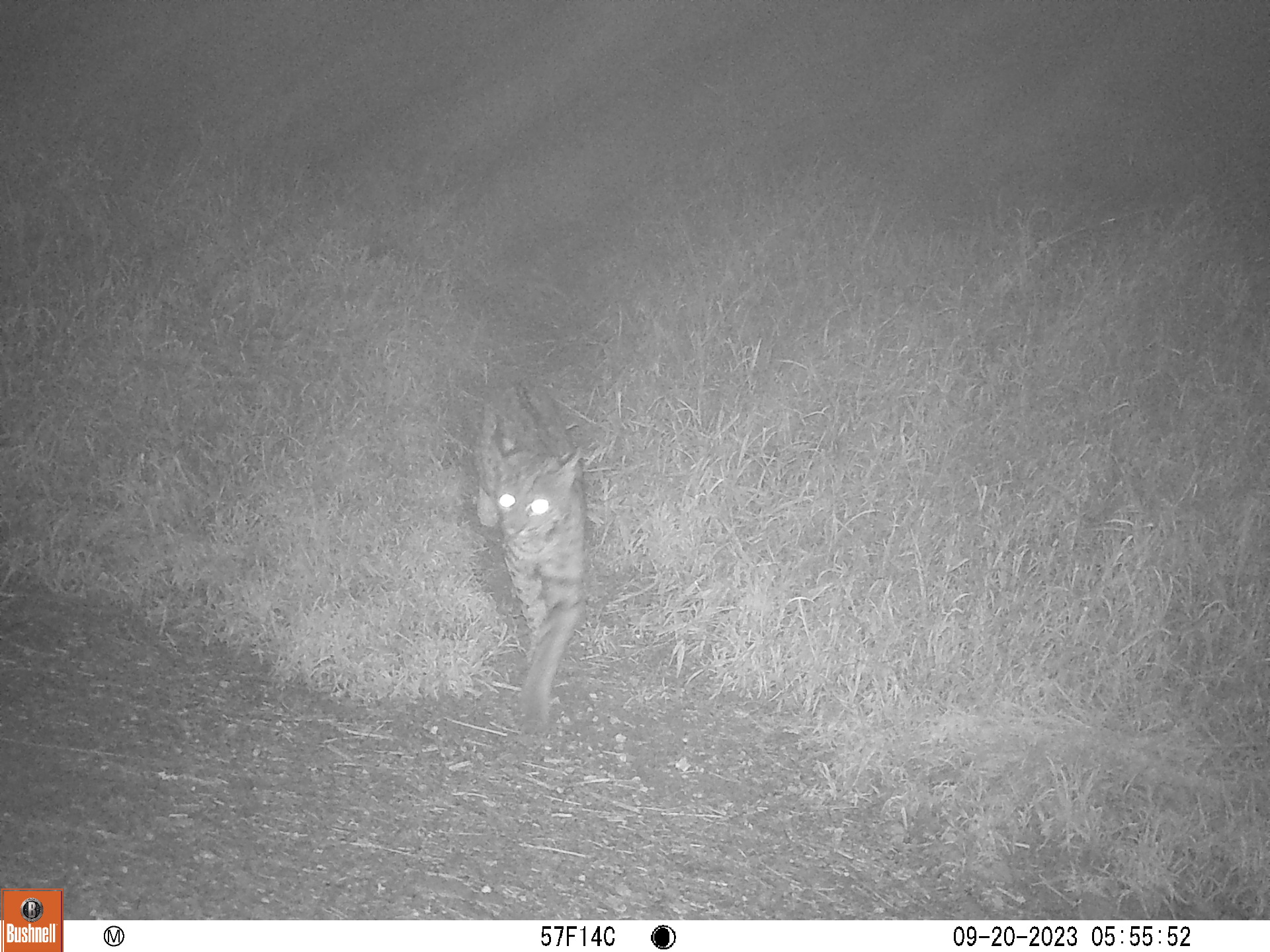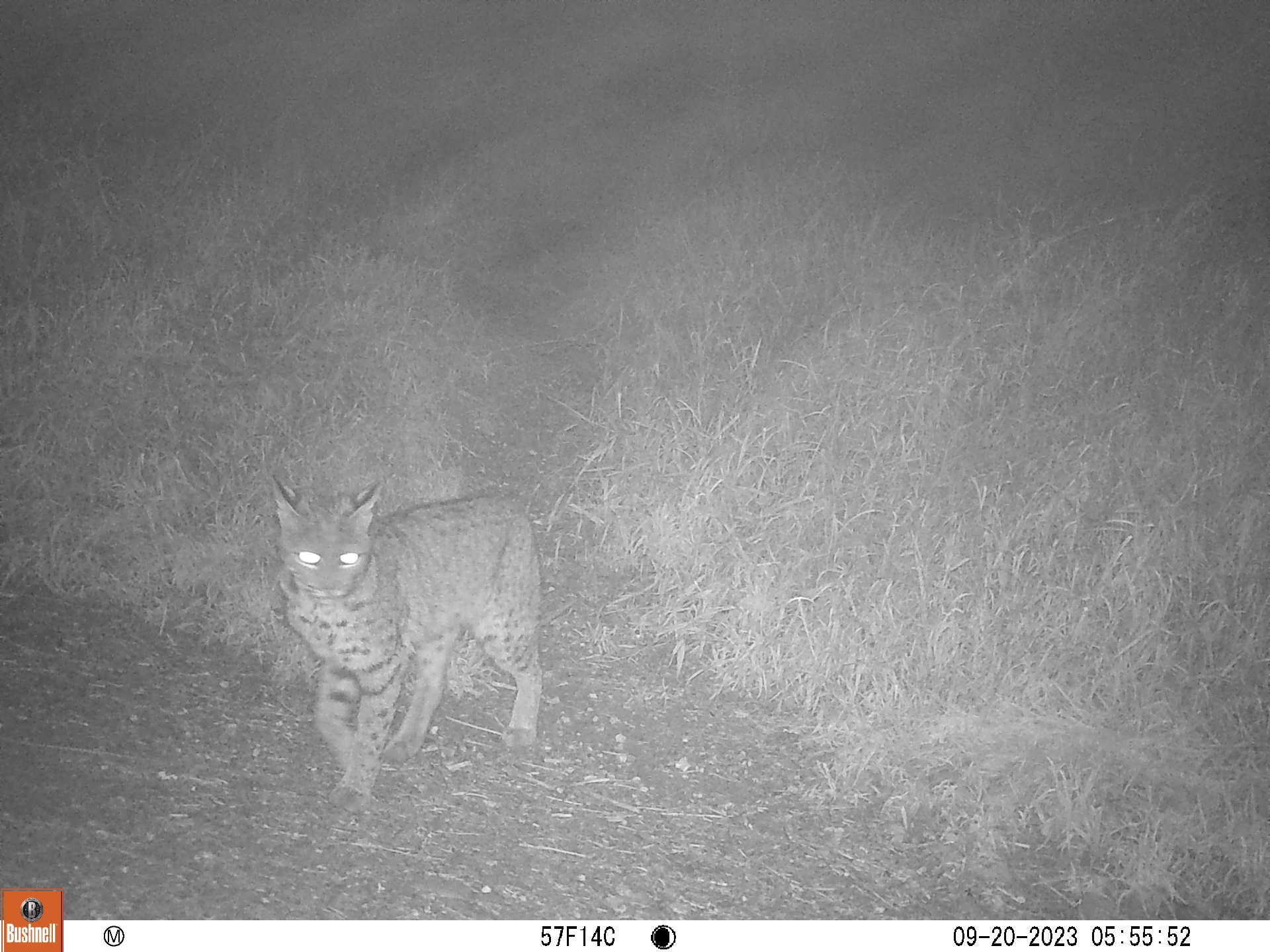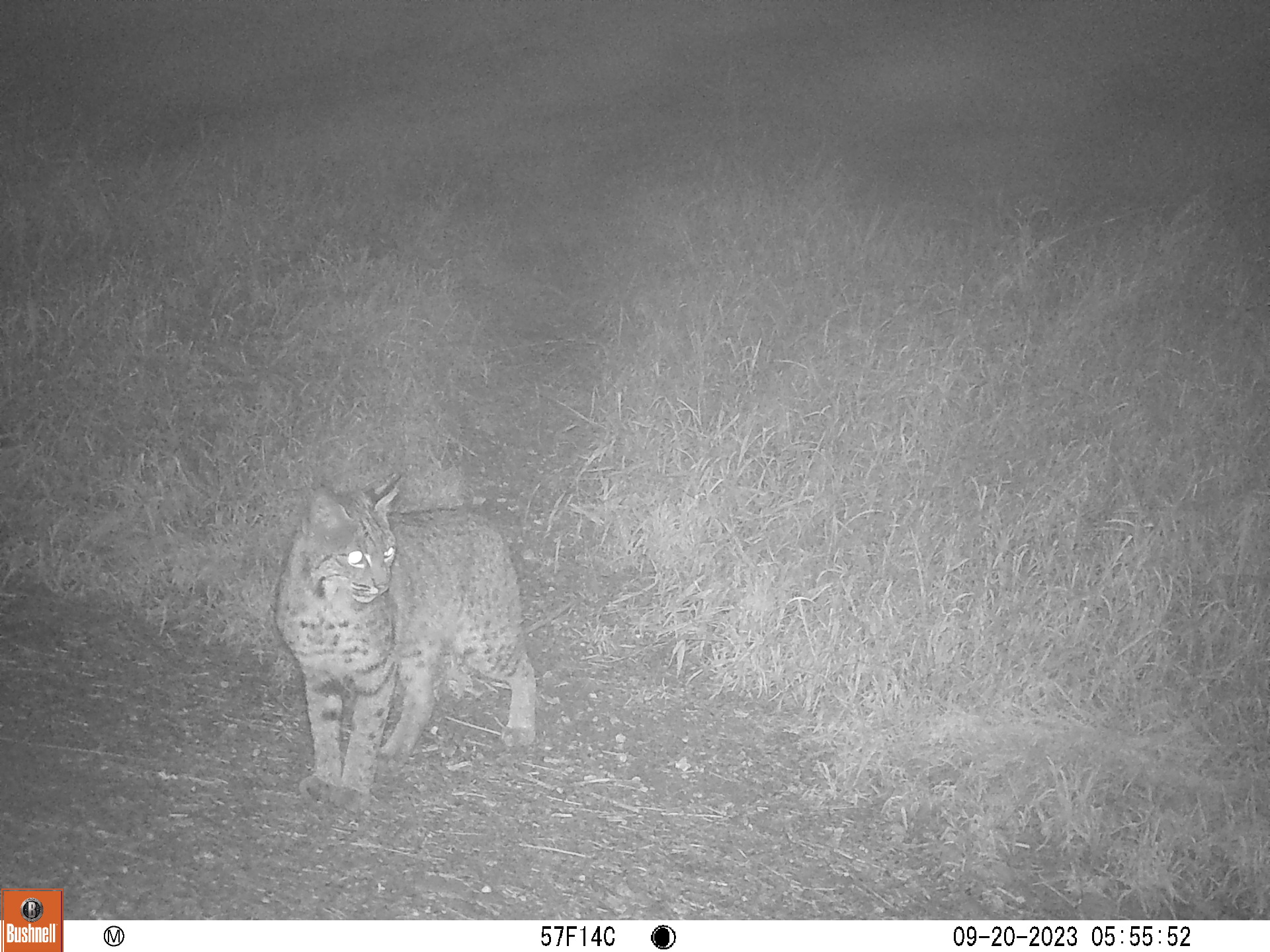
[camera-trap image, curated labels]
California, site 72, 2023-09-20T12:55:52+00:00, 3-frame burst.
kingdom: Animalia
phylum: Chordata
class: Mammalia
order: Carnivora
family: Felidae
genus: Lynx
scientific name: Lynx rufus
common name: bobcat